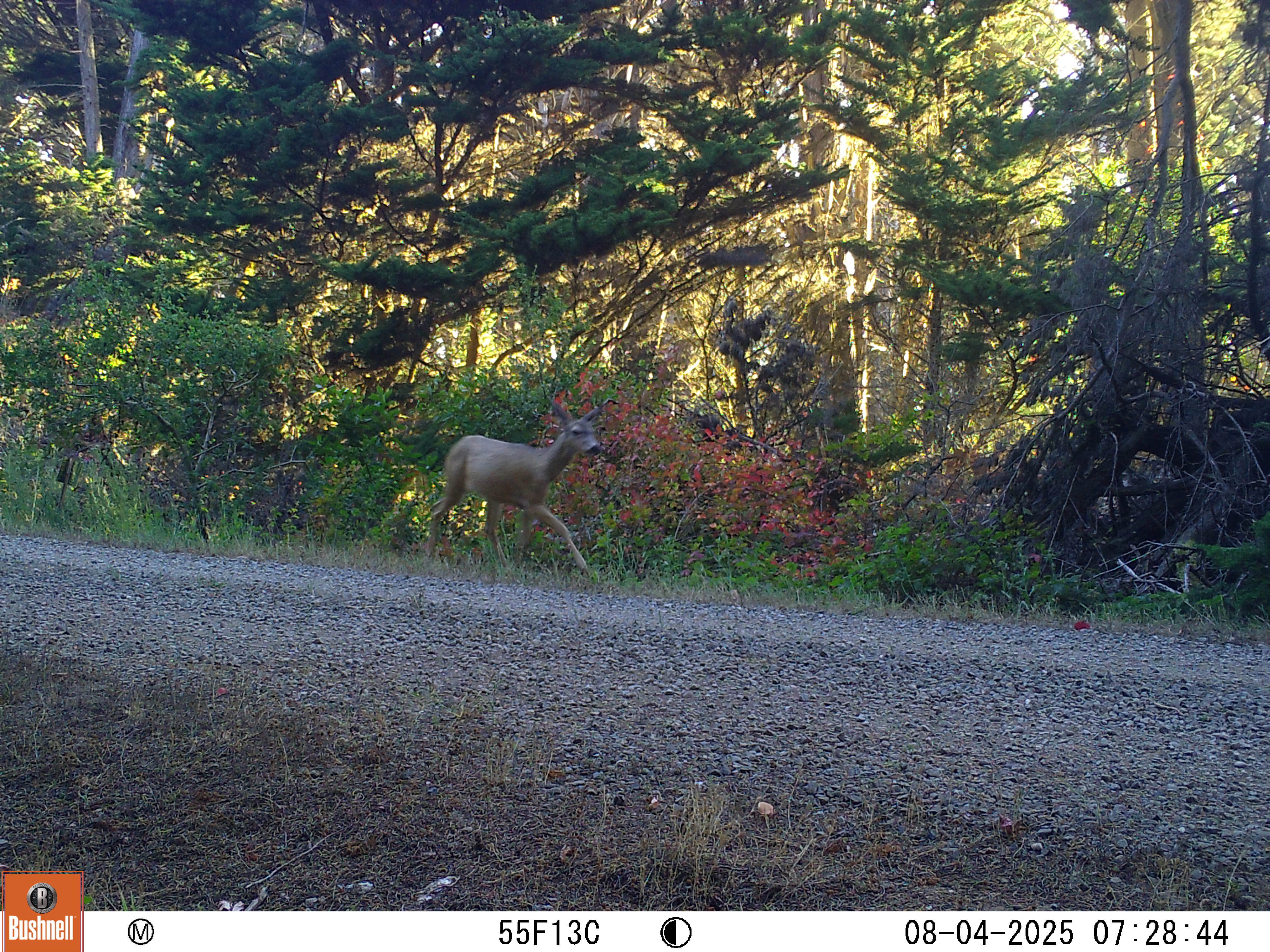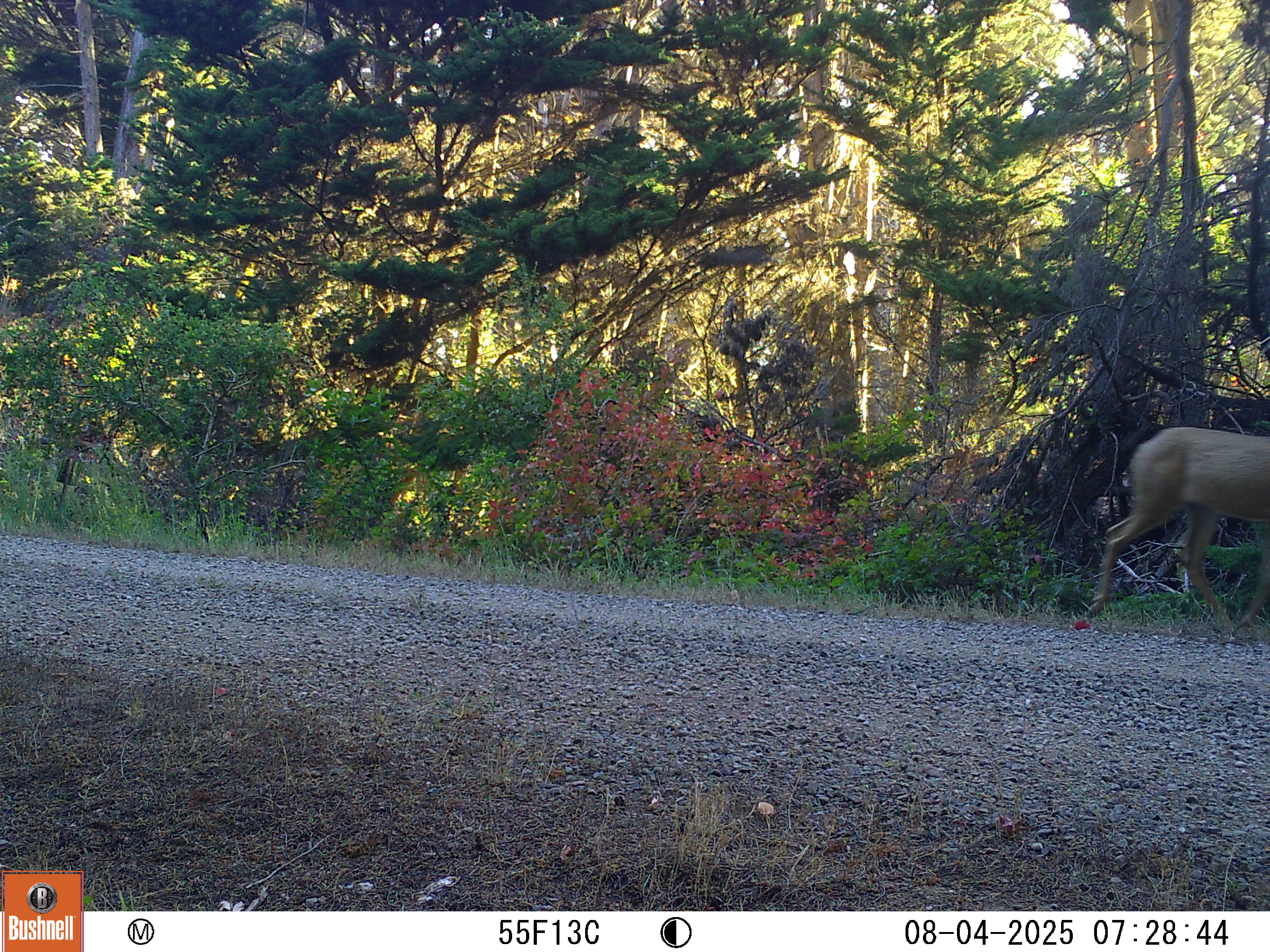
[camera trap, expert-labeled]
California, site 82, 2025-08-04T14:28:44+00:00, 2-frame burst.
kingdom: Animalia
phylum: Chordata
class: Mammalia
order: Artiodactyla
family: Cervidae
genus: Odocoileus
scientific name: Odocoileus hemionus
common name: mule deer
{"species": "mule deer (Odocoileus hemionus)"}